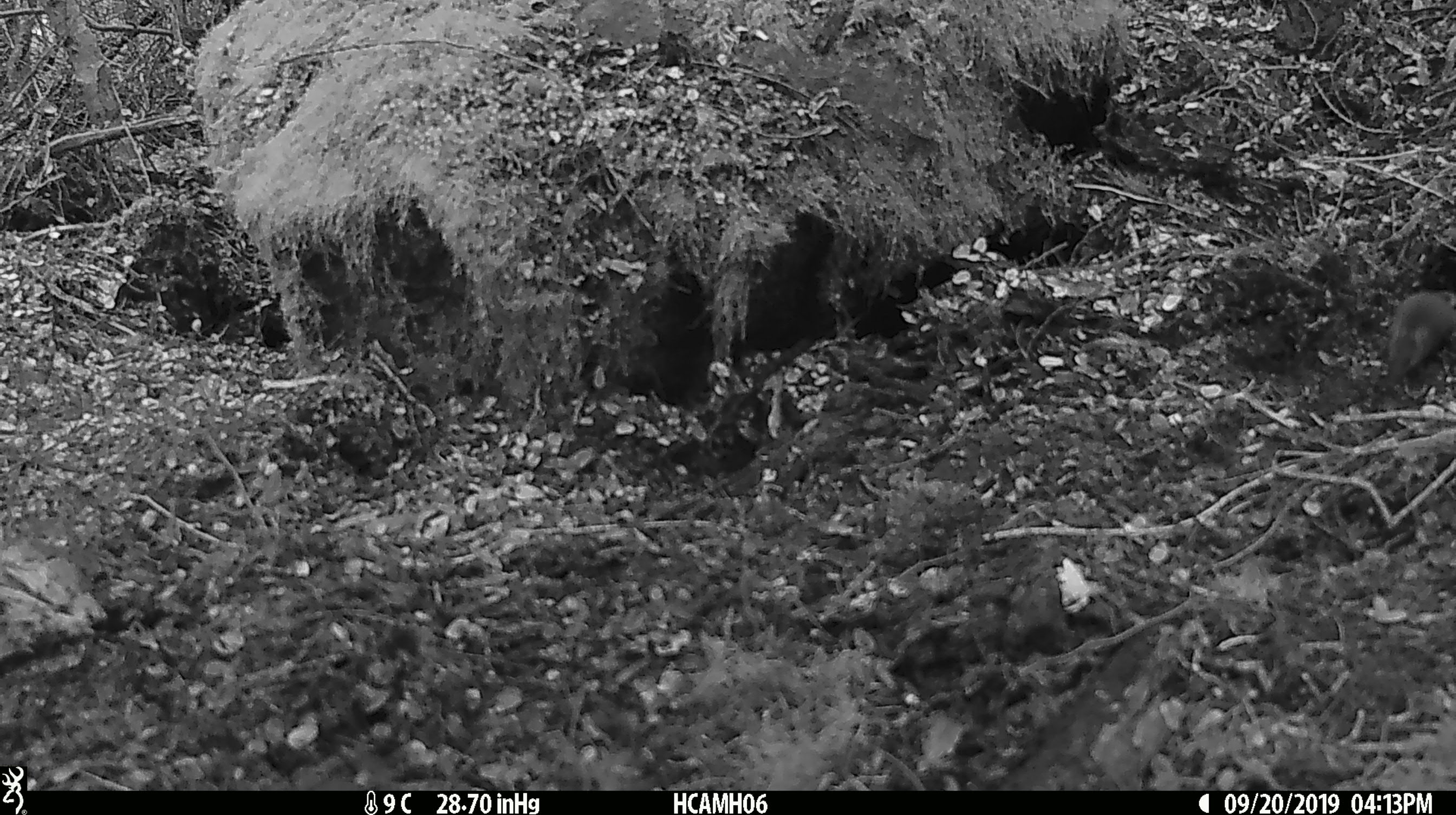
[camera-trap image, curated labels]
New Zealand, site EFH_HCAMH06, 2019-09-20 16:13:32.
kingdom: Animalia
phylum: Chordata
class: Mammalia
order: Rodentia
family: Muridae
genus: Mus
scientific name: Mus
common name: mouse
Mouse (Mus).